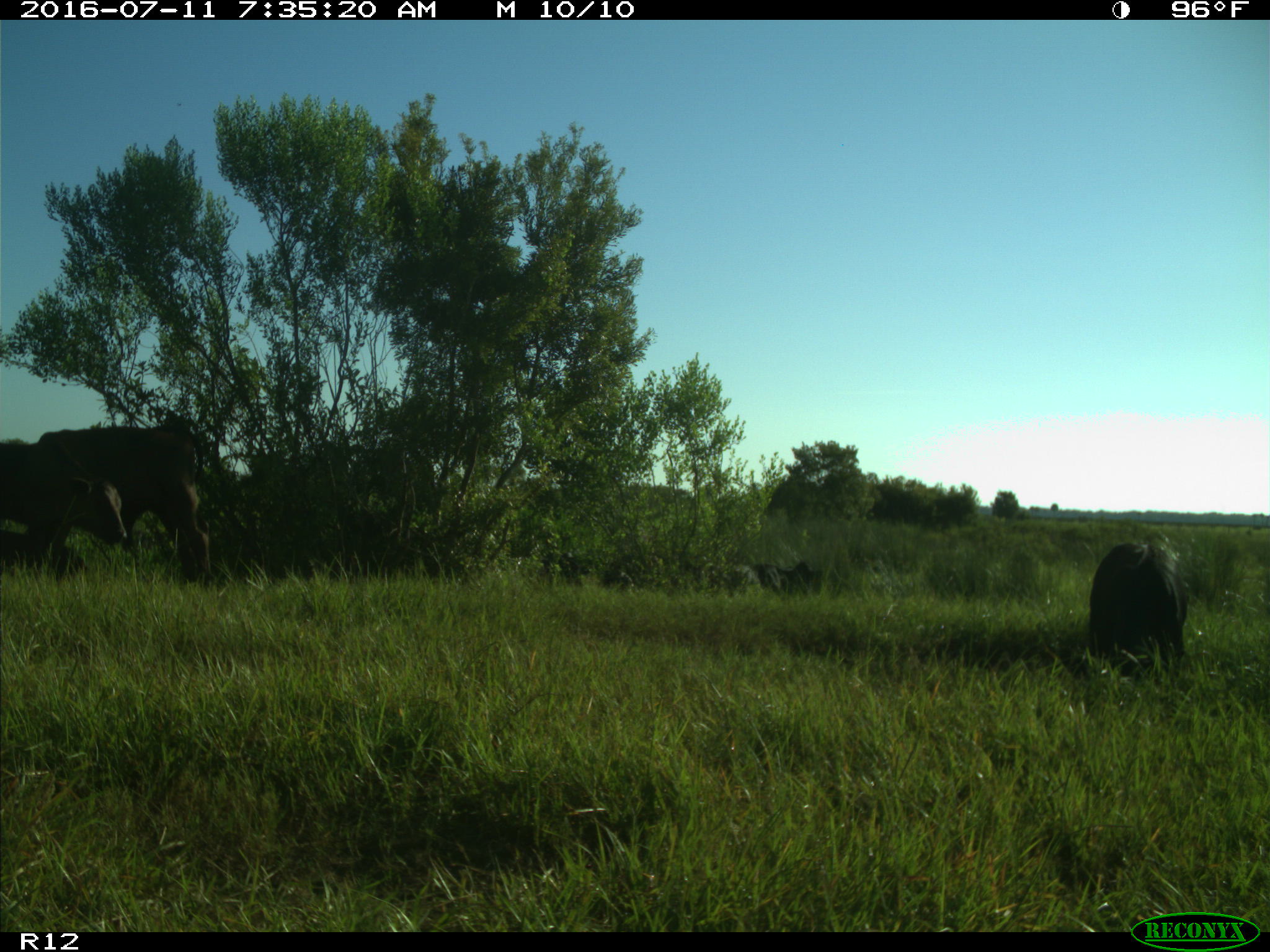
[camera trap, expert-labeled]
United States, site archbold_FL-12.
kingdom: Animalia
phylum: Chordata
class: Mammalia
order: Artiodactyla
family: Bovidae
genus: Bos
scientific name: Bos taurus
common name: domestic cow